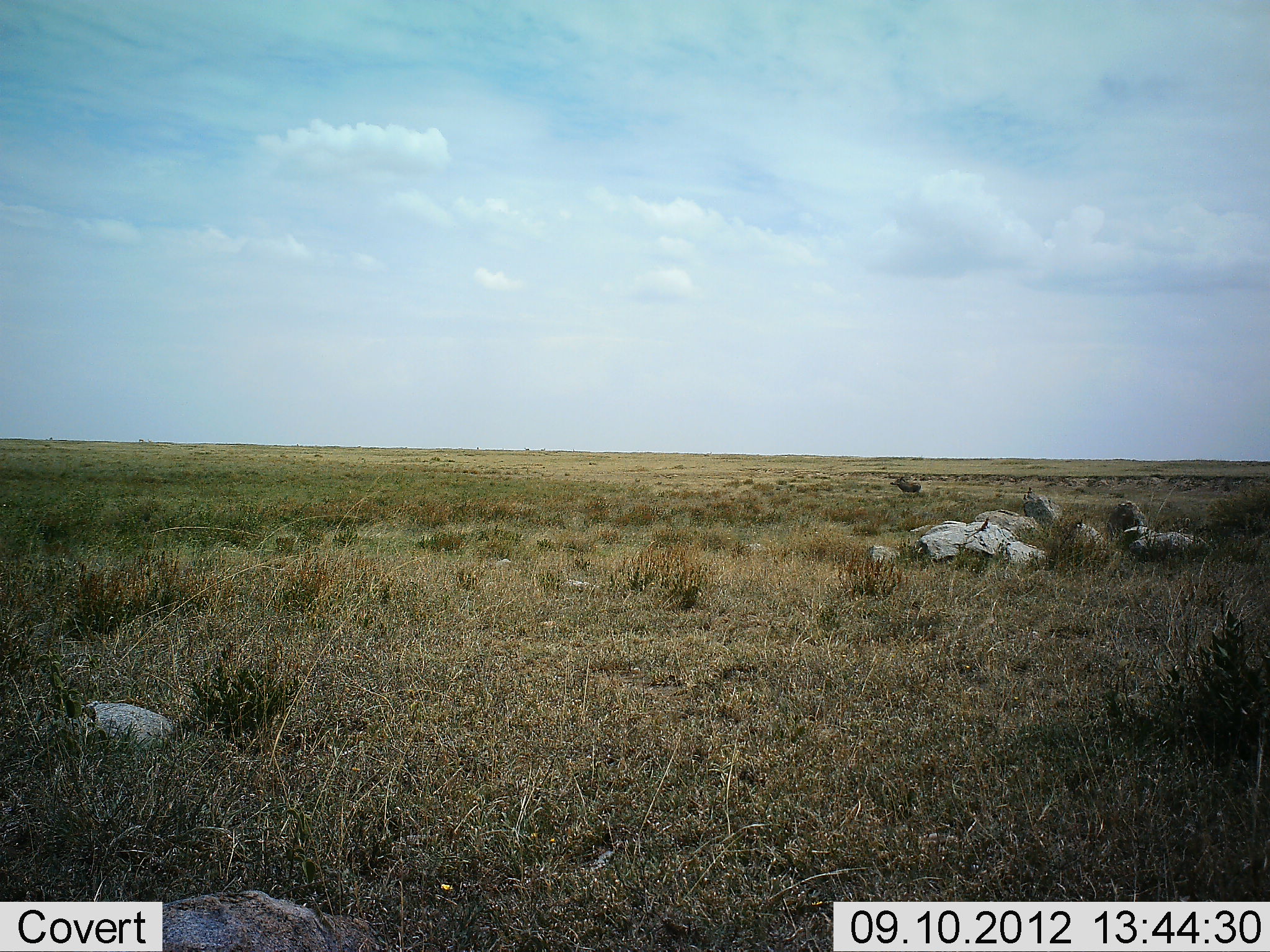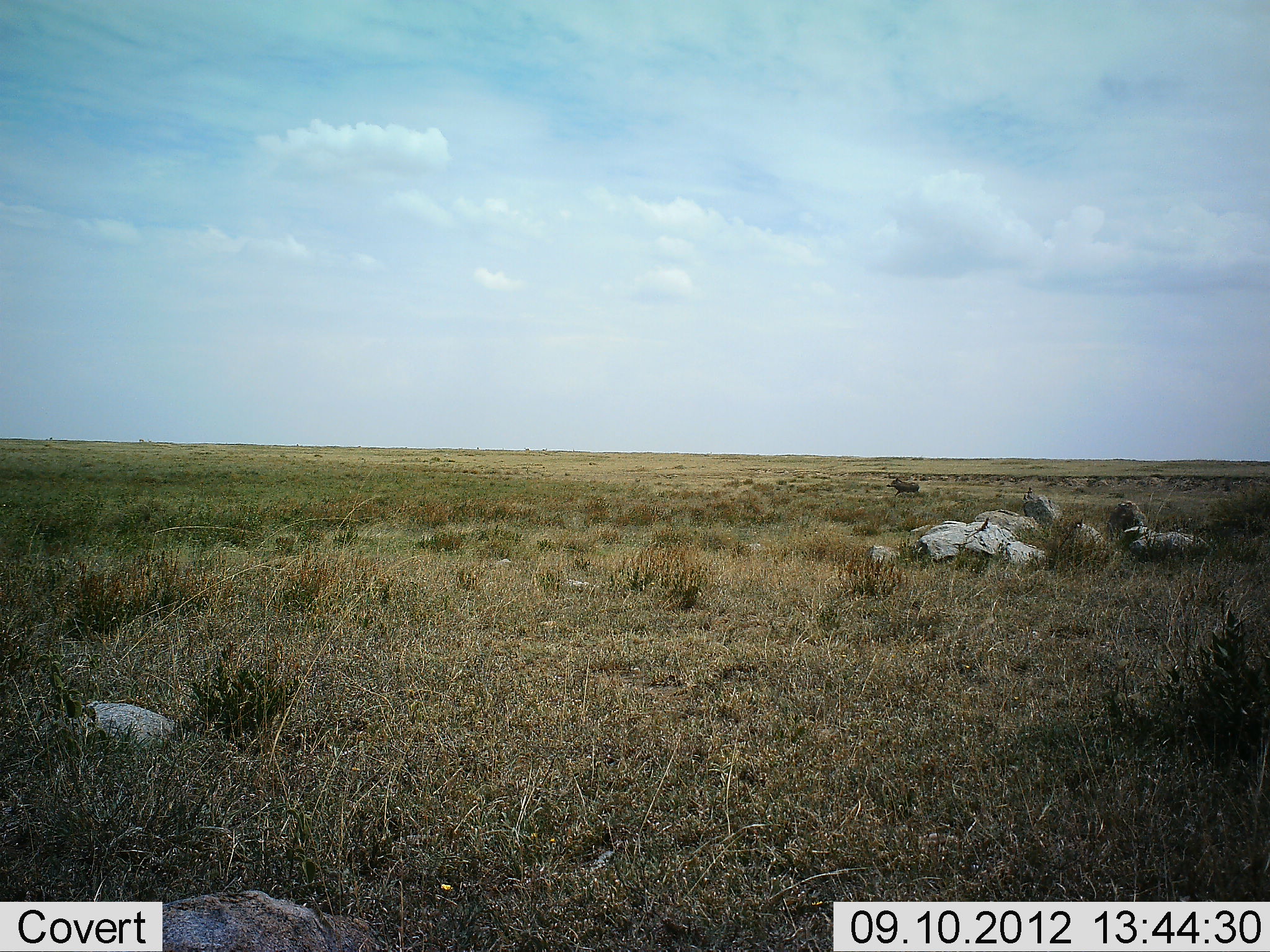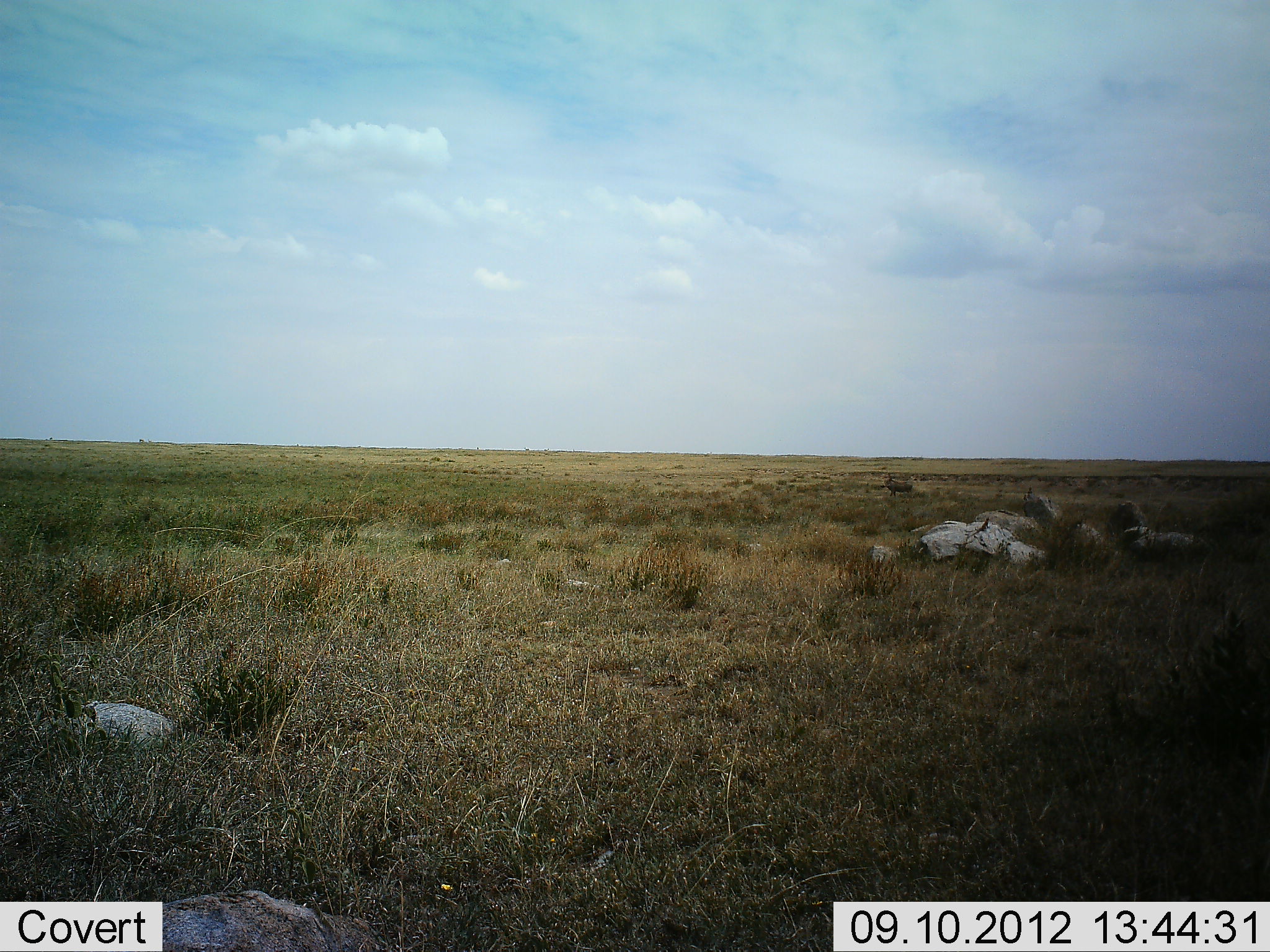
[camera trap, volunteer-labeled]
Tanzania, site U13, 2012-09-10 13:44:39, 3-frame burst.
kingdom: Animalia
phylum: Chordata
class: Mammalia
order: Artiodactyla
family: Suidae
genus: Phacochoerus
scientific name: Phacochoerus africanus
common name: warthog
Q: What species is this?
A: Warthog (Phacochoerus africanus).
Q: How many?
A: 1.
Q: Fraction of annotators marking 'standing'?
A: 10%.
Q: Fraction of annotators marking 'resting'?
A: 0%.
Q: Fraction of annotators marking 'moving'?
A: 90%.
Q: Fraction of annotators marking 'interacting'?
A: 0%.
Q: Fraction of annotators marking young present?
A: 0%.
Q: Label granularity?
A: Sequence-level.